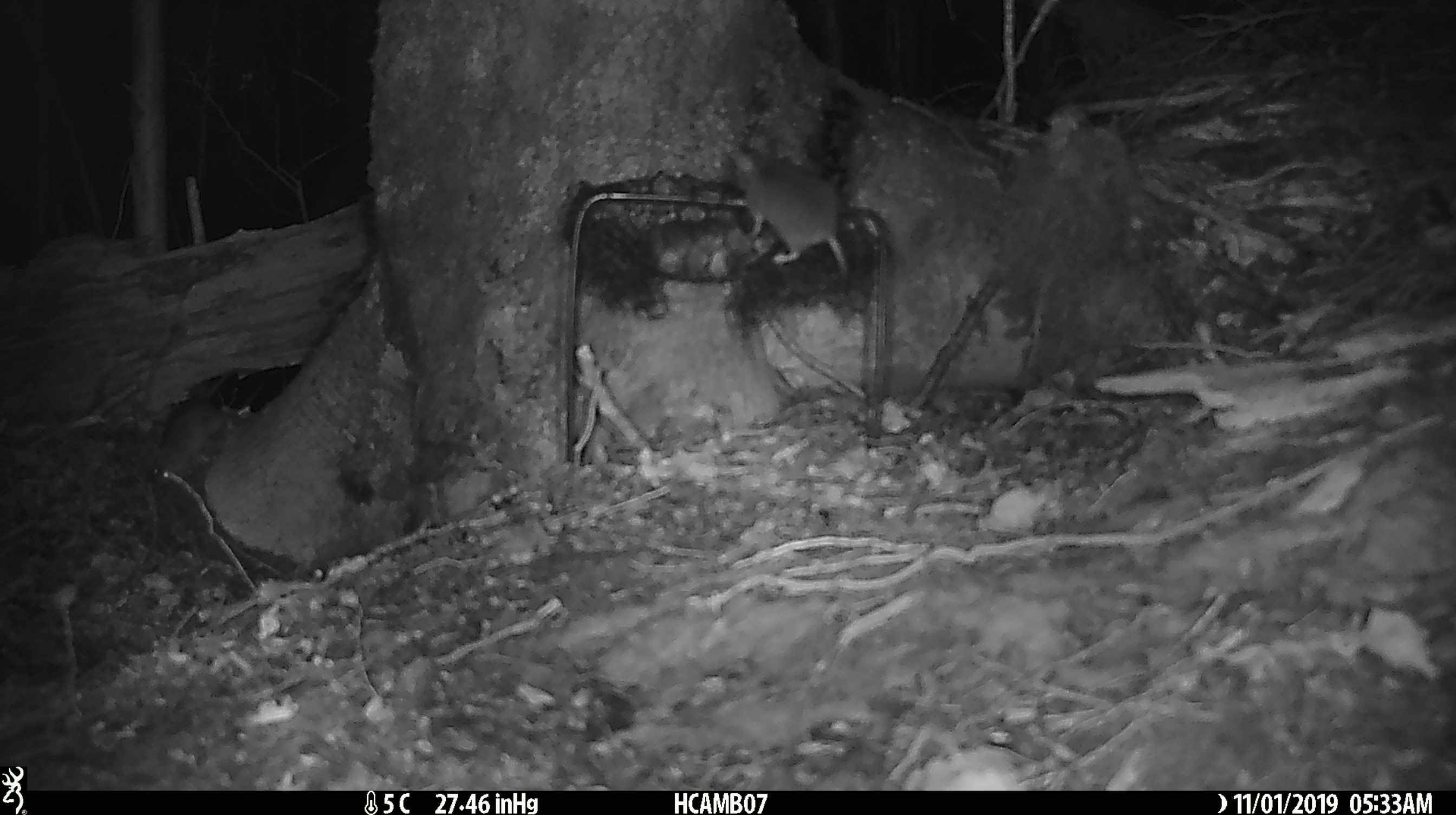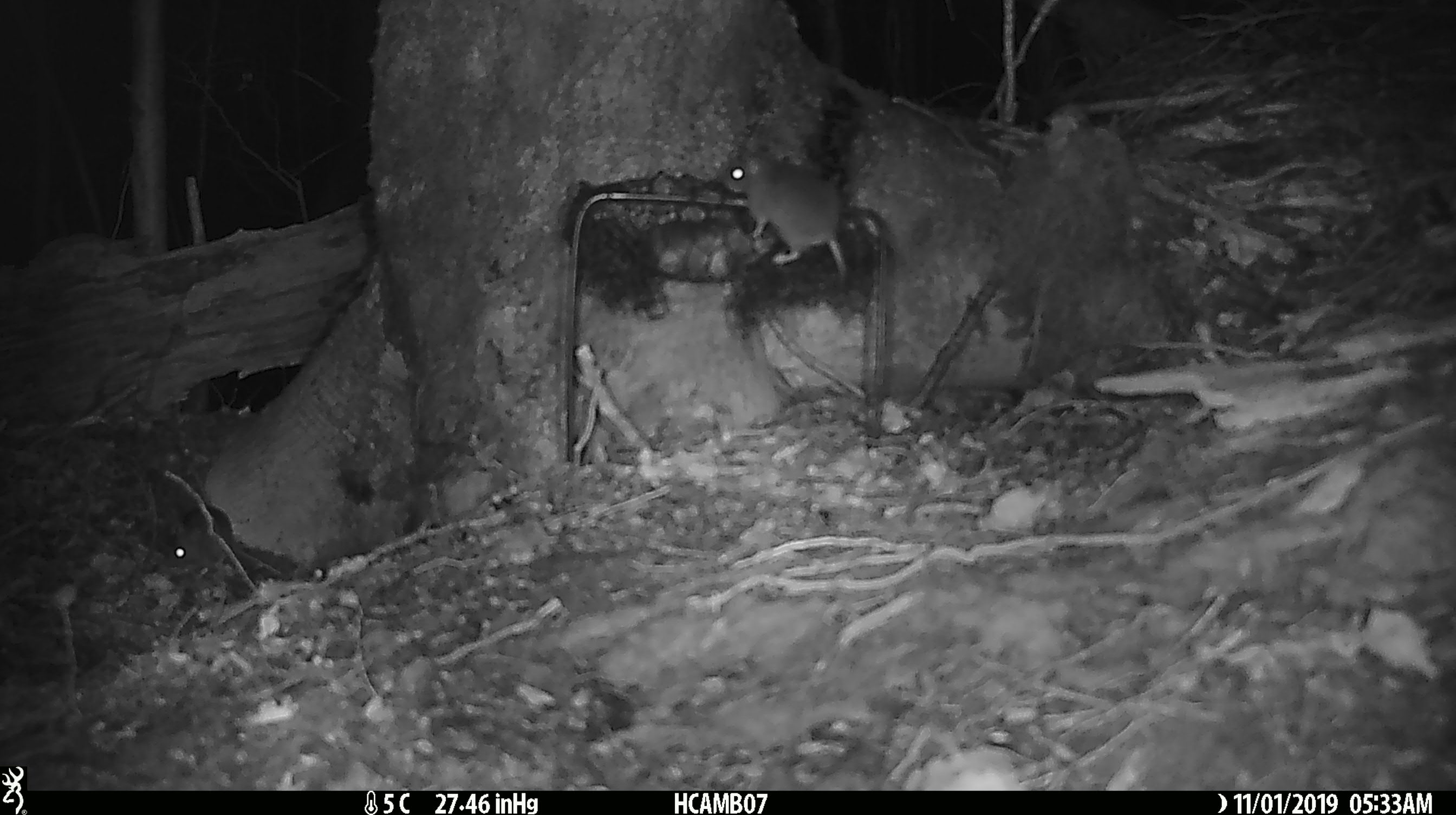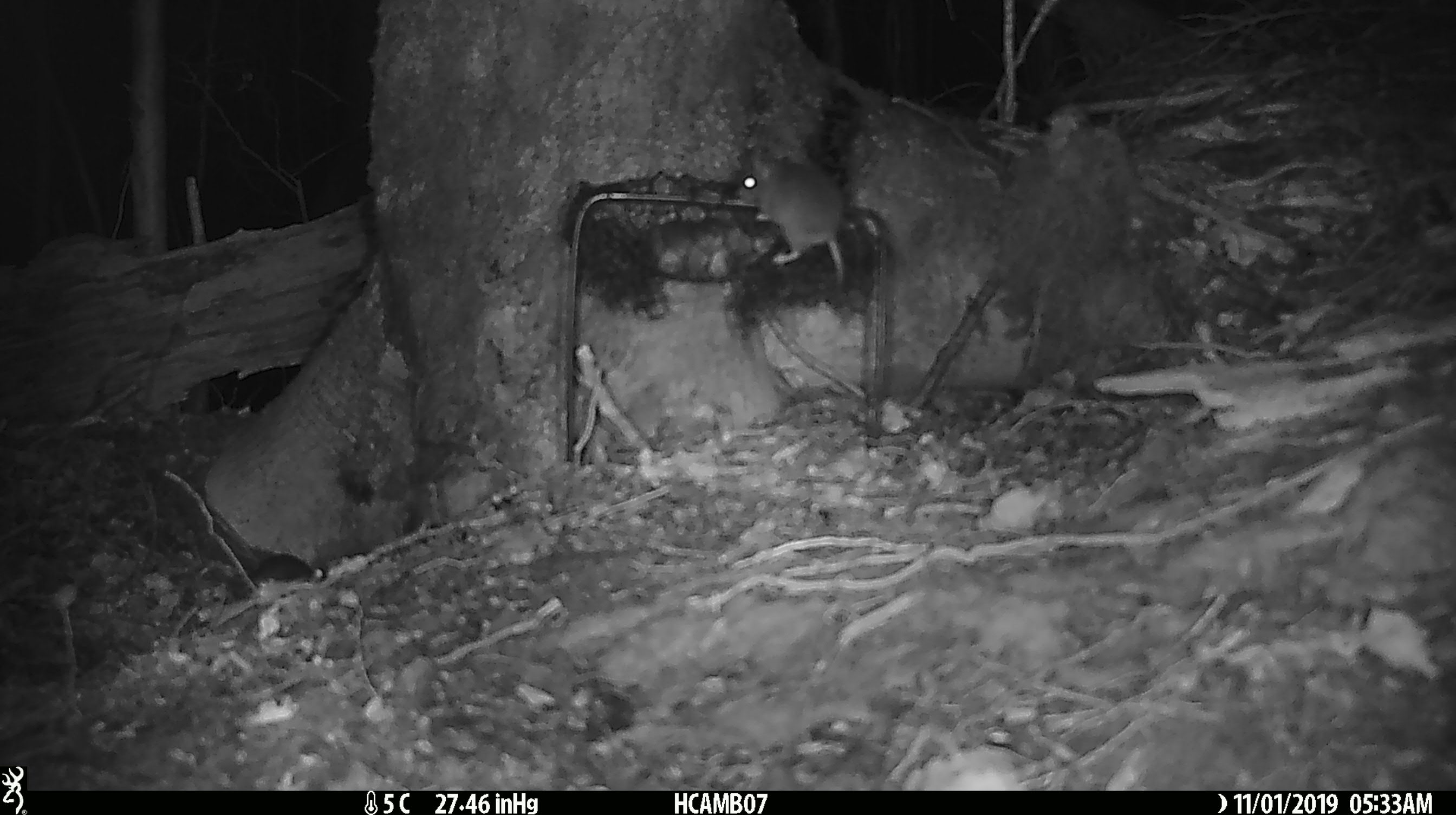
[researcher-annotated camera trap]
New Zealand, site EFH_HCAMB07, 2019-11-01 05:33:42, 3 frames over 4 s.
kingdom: Animalia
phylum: Chordata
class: Mammalia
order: Rodentia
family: Muridae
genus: Mus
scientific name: Mus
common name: mouse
Mouse (Mus).